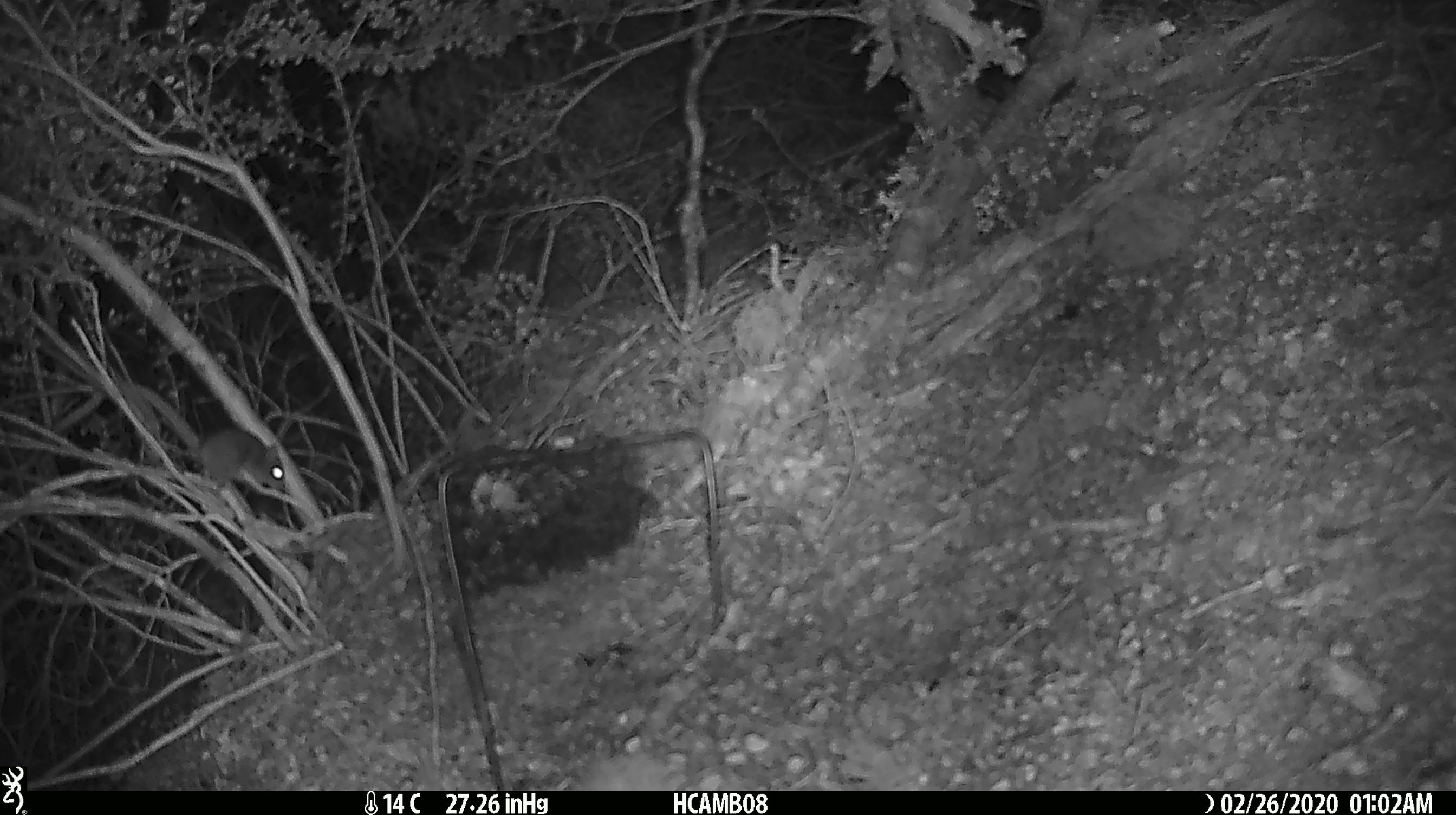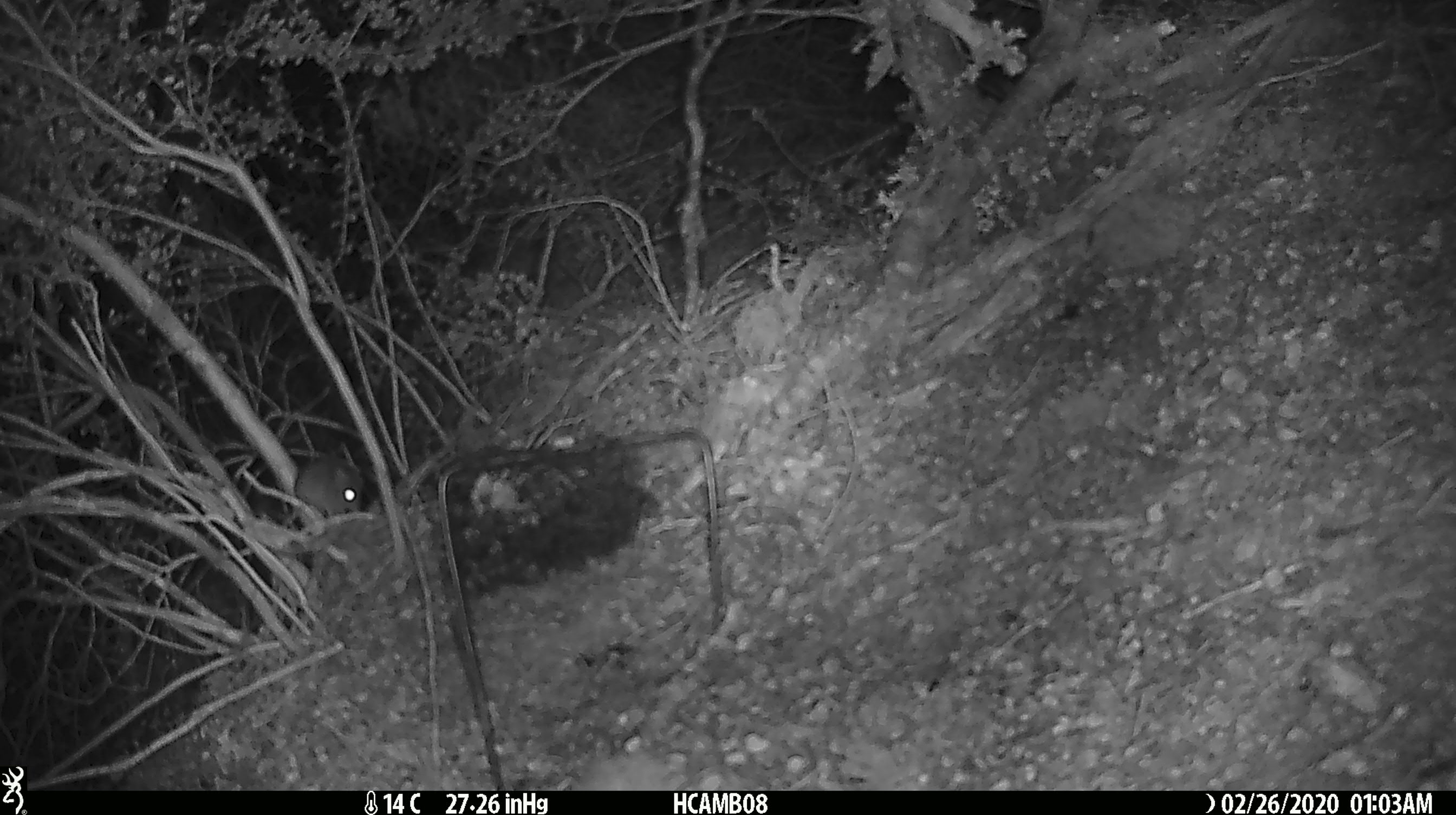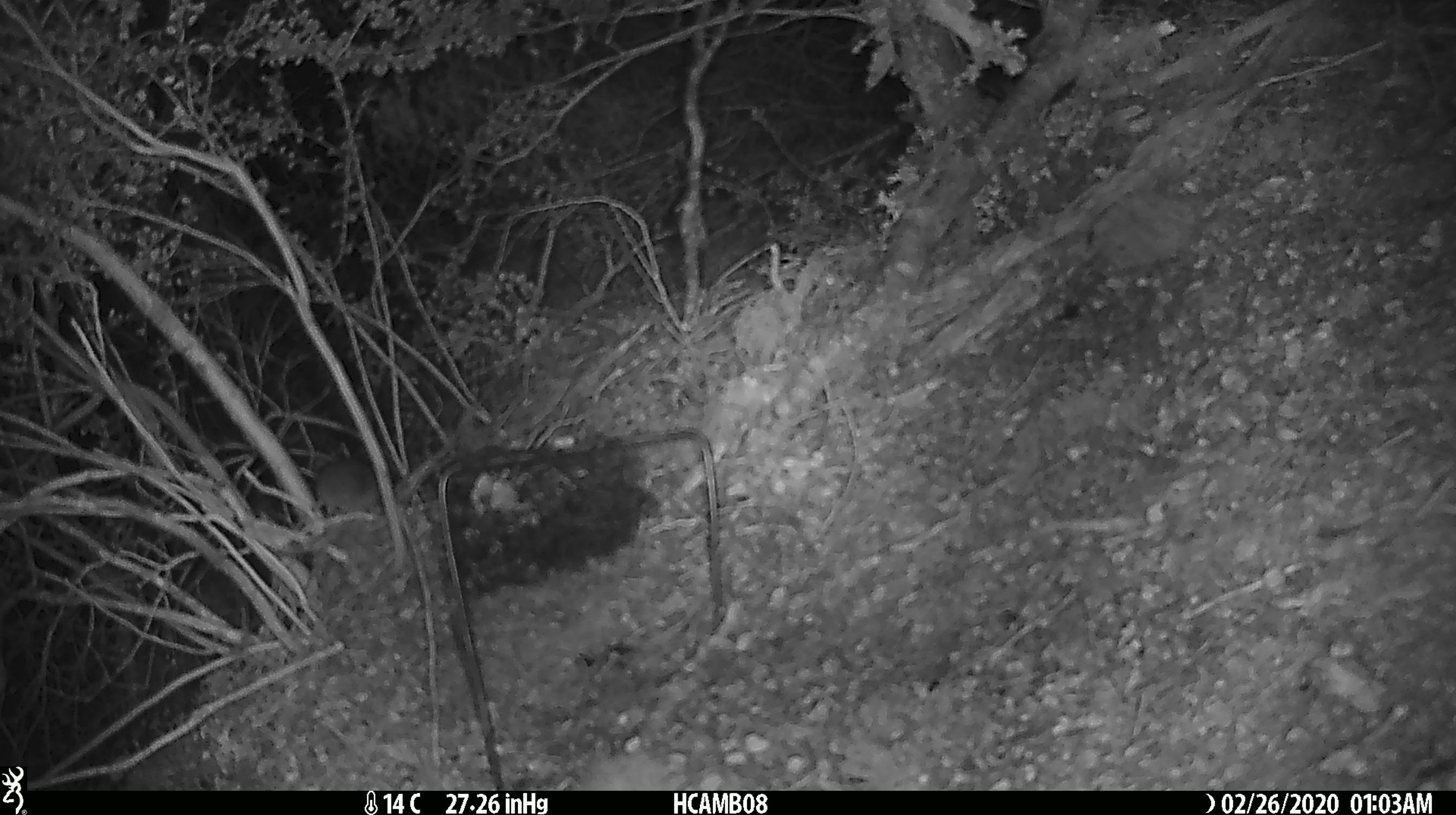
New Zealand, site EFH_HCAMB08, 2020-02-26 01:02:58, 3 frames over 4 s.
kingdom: Animalia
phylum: Chordata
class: Mammalia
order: Rodentia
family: Muridae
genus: Mus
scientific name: Mus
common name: mouse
Mouse (Mus).